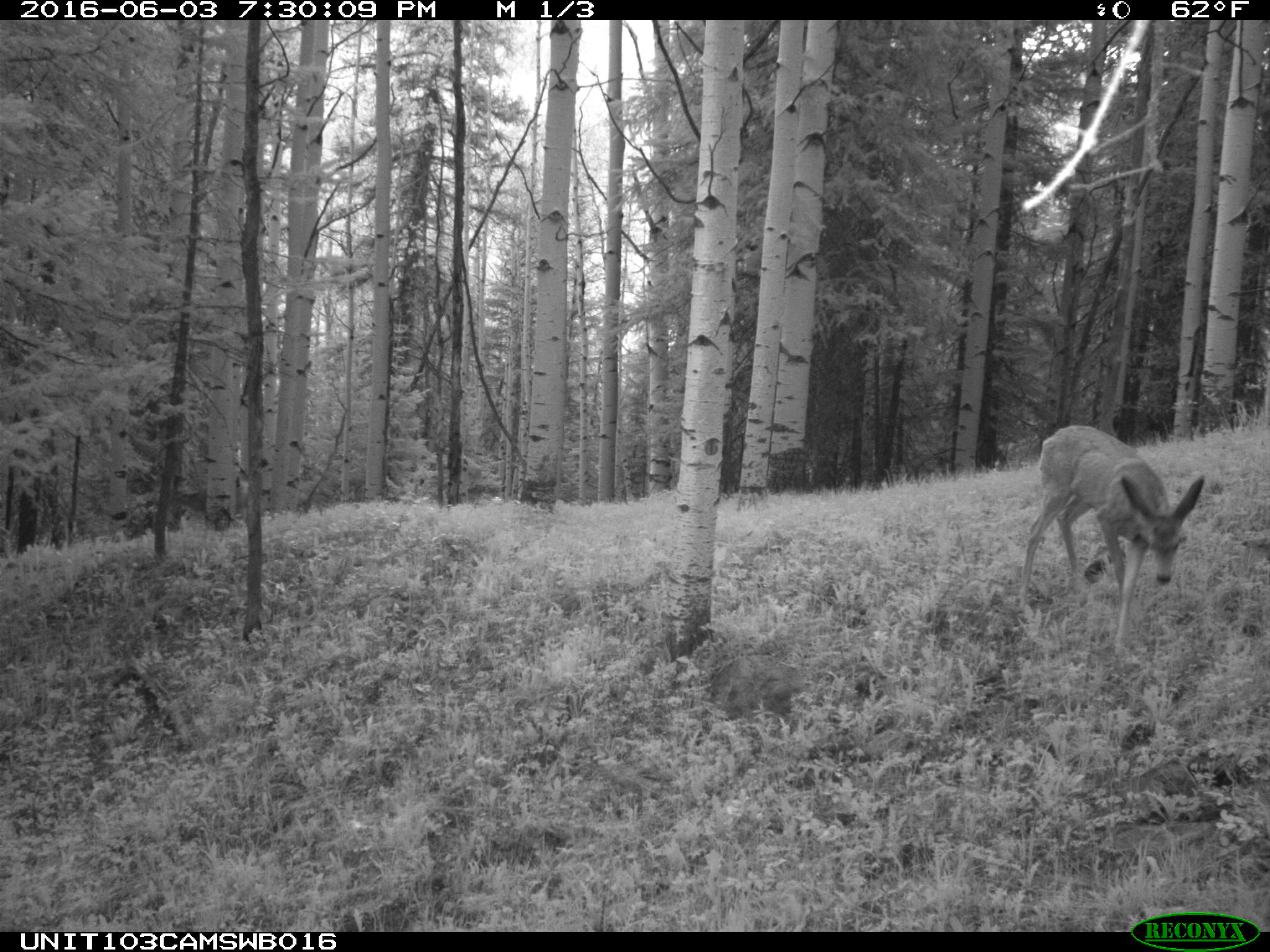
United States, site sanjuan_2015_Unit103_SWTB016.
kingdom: Animalia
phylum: Chordata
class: Mammalia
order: Artiodactyla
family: Cervidae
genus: Odocoileus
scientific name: Odocoileus hemionus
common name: mule deer